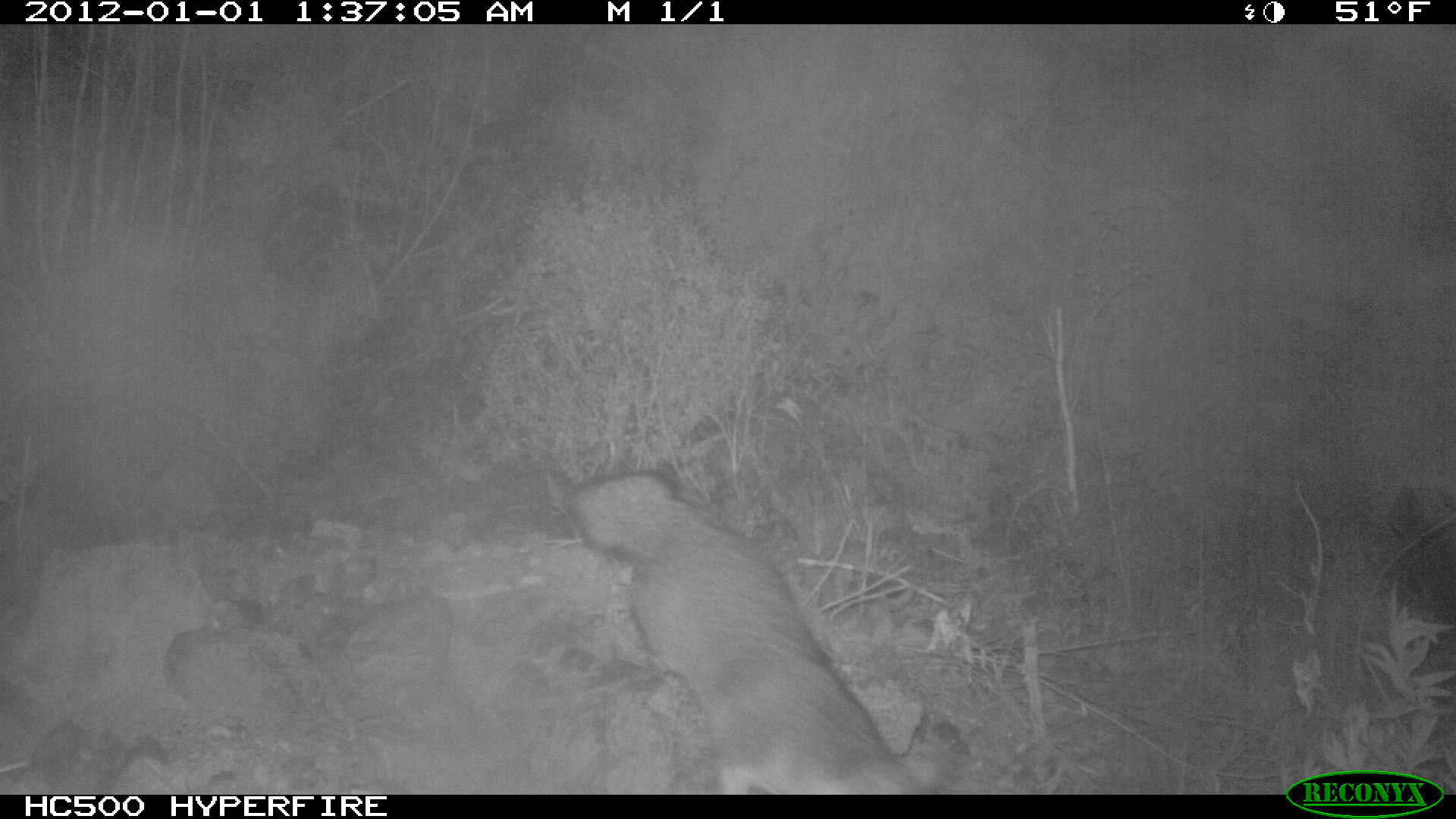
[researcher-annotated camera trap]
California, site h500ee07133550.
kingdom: Animalia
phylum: Chordata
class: Mammalia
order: Carnivora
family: Canidae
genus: Urocyon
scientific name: Urocyon littoralis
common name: island fox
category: fox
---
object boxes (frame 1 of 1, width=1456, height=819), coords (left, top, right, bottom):
fox: (566, 472, 949, 793)